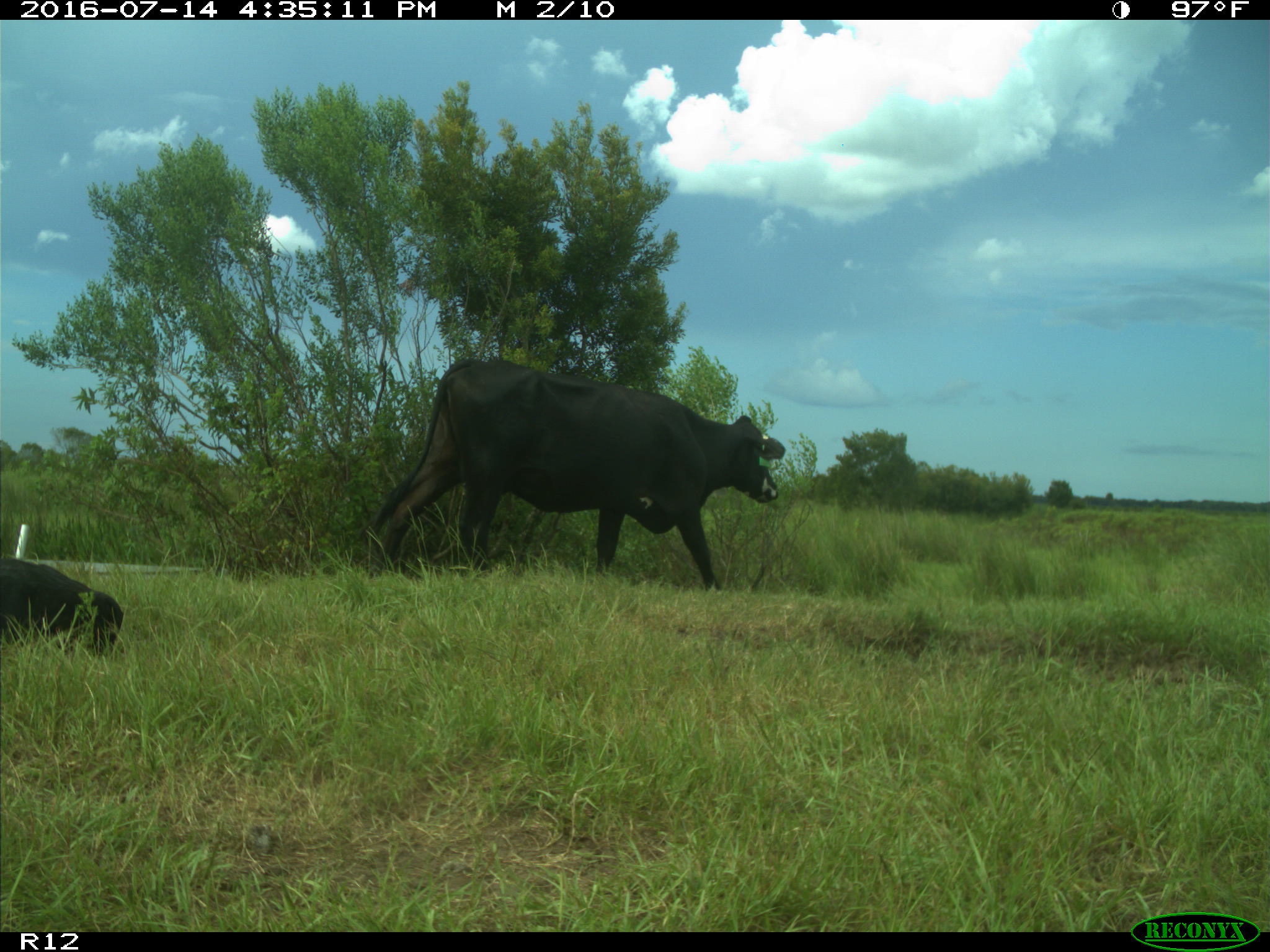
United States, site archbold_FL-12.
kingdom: Animalia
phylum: Chordata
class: Mammalia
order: Artiodactyla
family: Bovidae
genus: Bos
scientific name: Bos taurus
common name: domestic cow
Bos taurus (domestic cow).